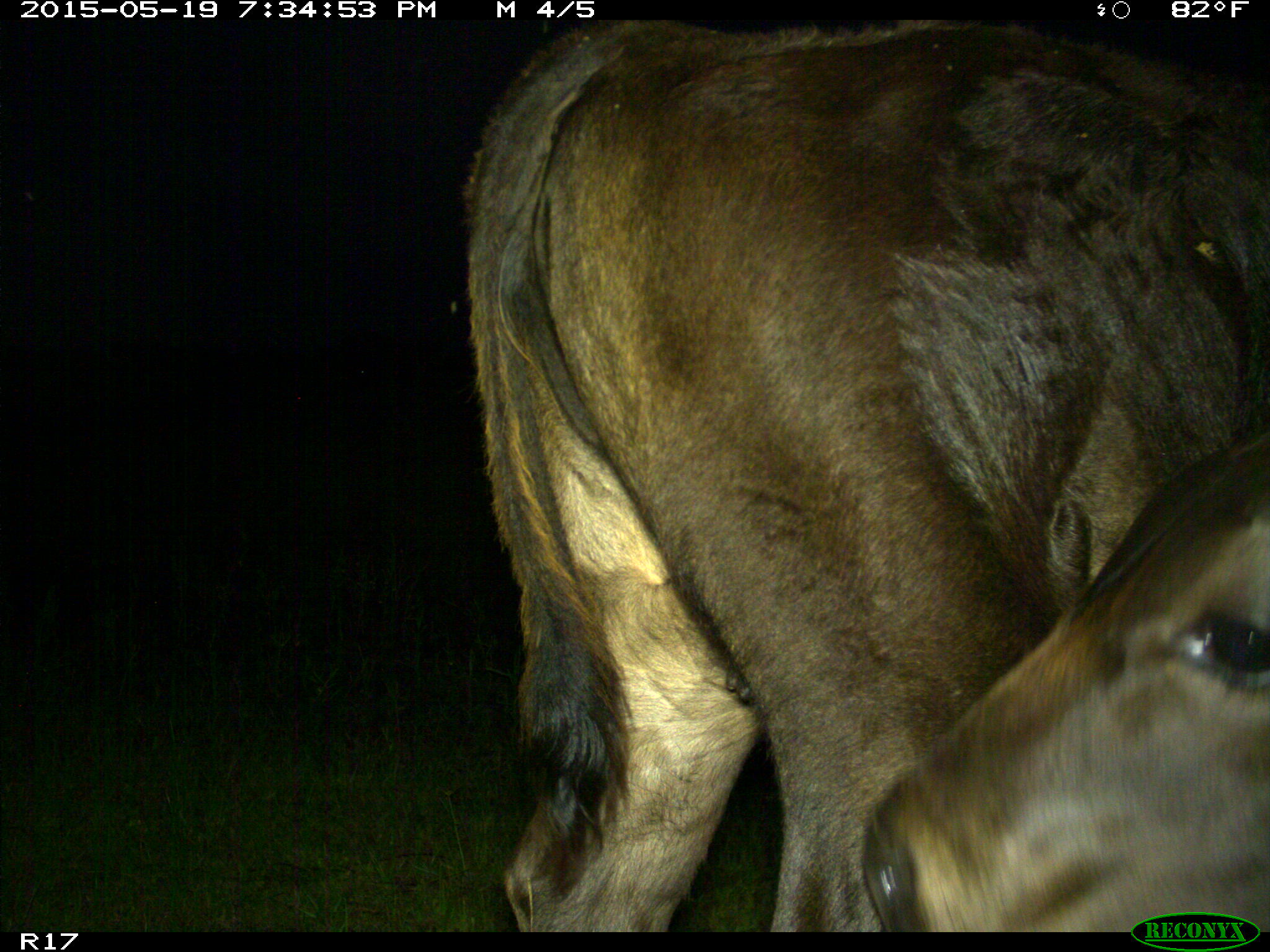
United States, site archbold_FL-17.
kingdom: Animalia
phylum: Chordata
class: Mammalia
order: Artiodactyla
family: Bovidae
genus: Bos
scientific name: Bos taurus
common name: domestic cow